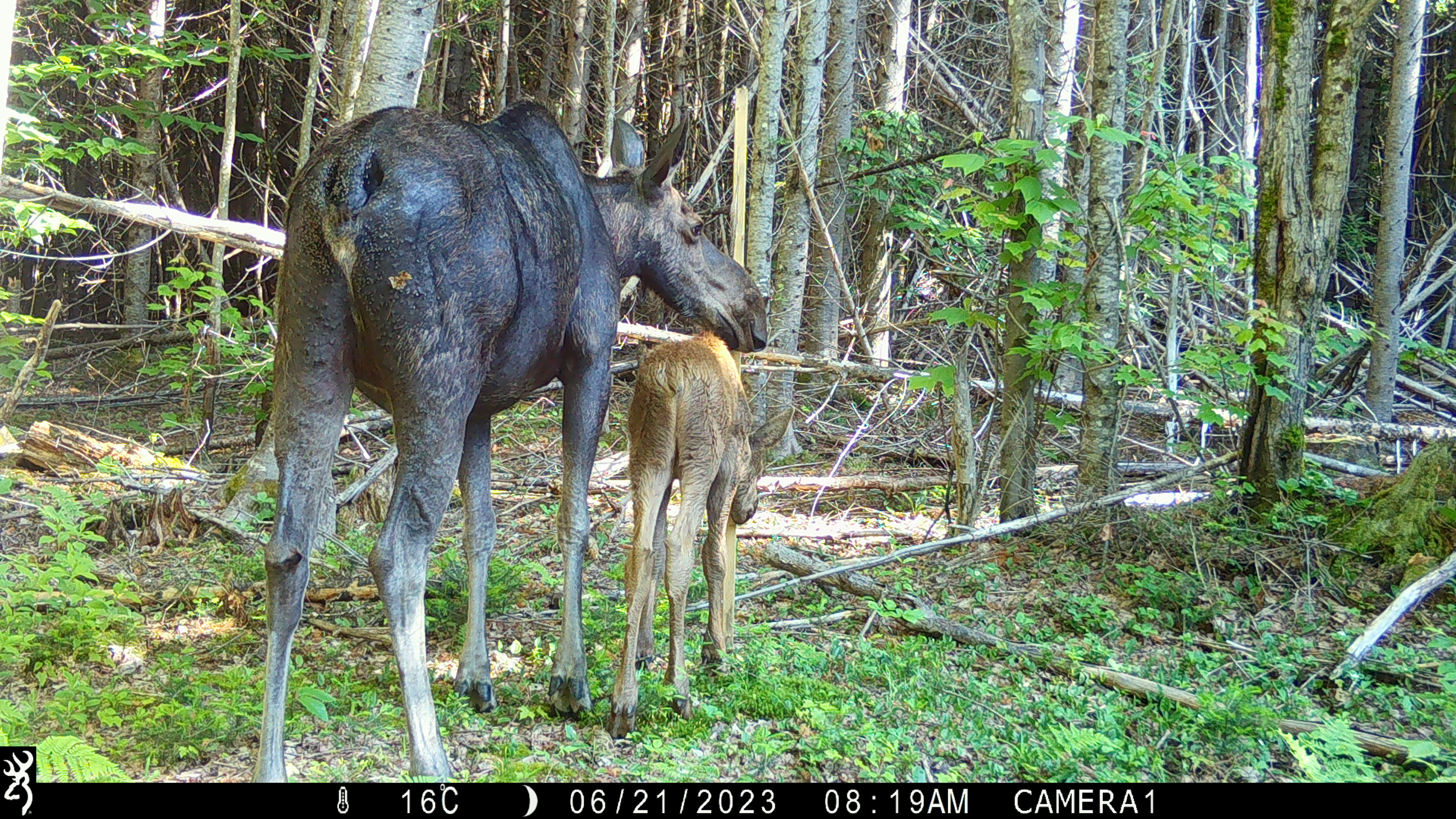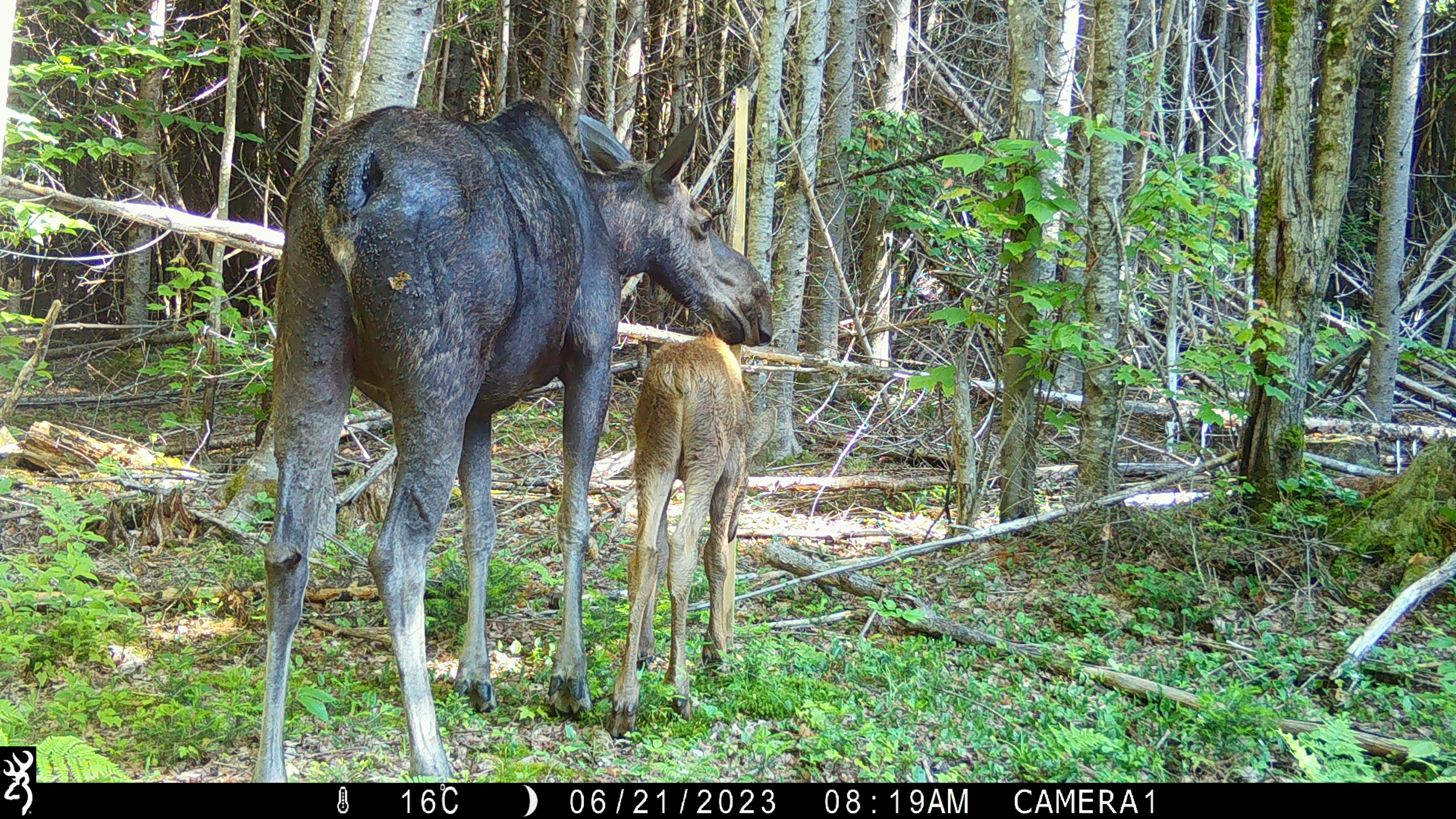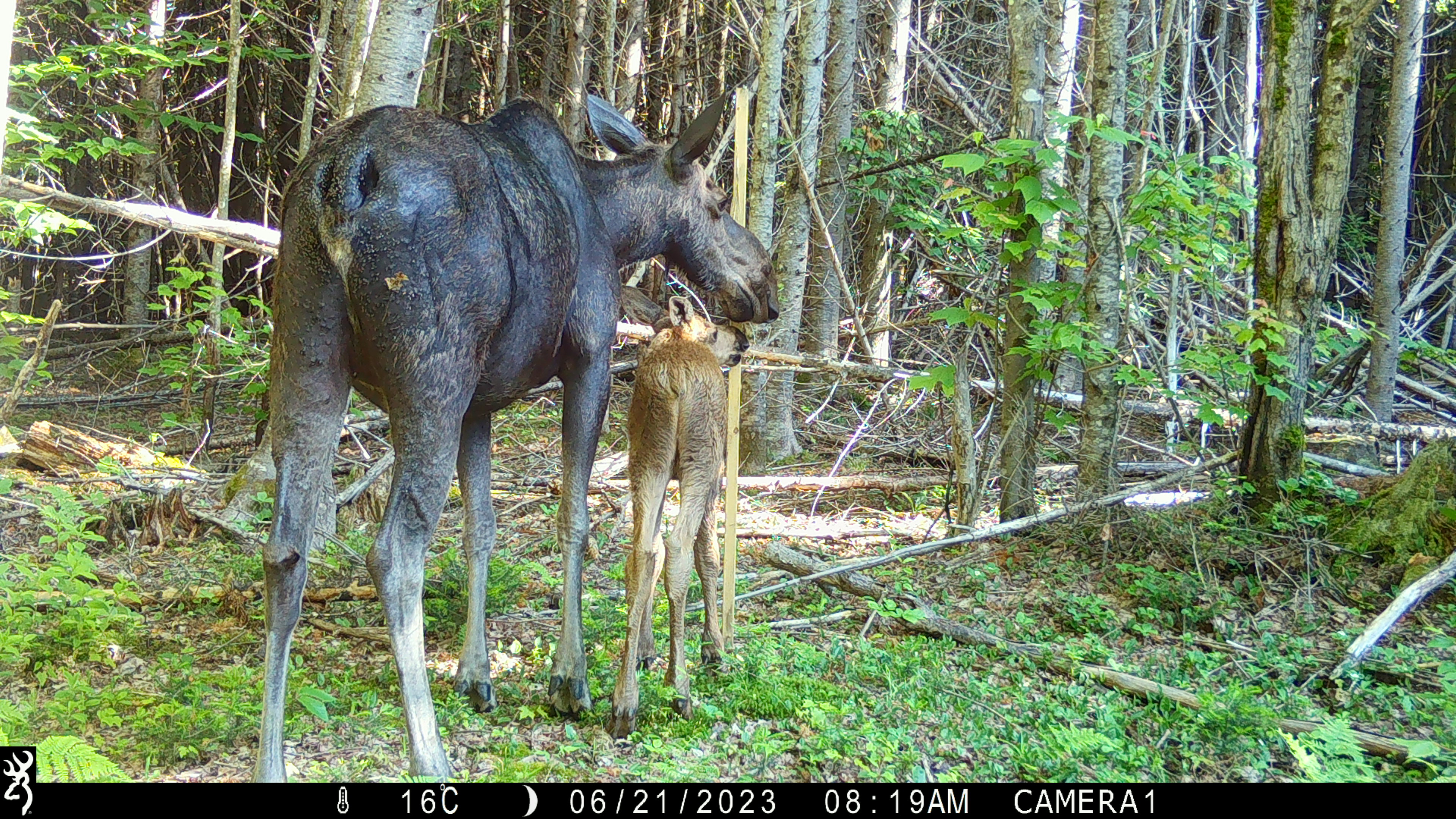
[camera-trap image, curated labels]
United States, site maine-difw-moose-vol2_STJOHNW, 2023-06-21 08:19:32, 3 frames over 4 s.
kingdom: Animalia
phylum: Chordata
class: Mammalia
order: Artiodactyla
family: Cervidae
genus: Alces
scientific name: Alces alces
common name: moose